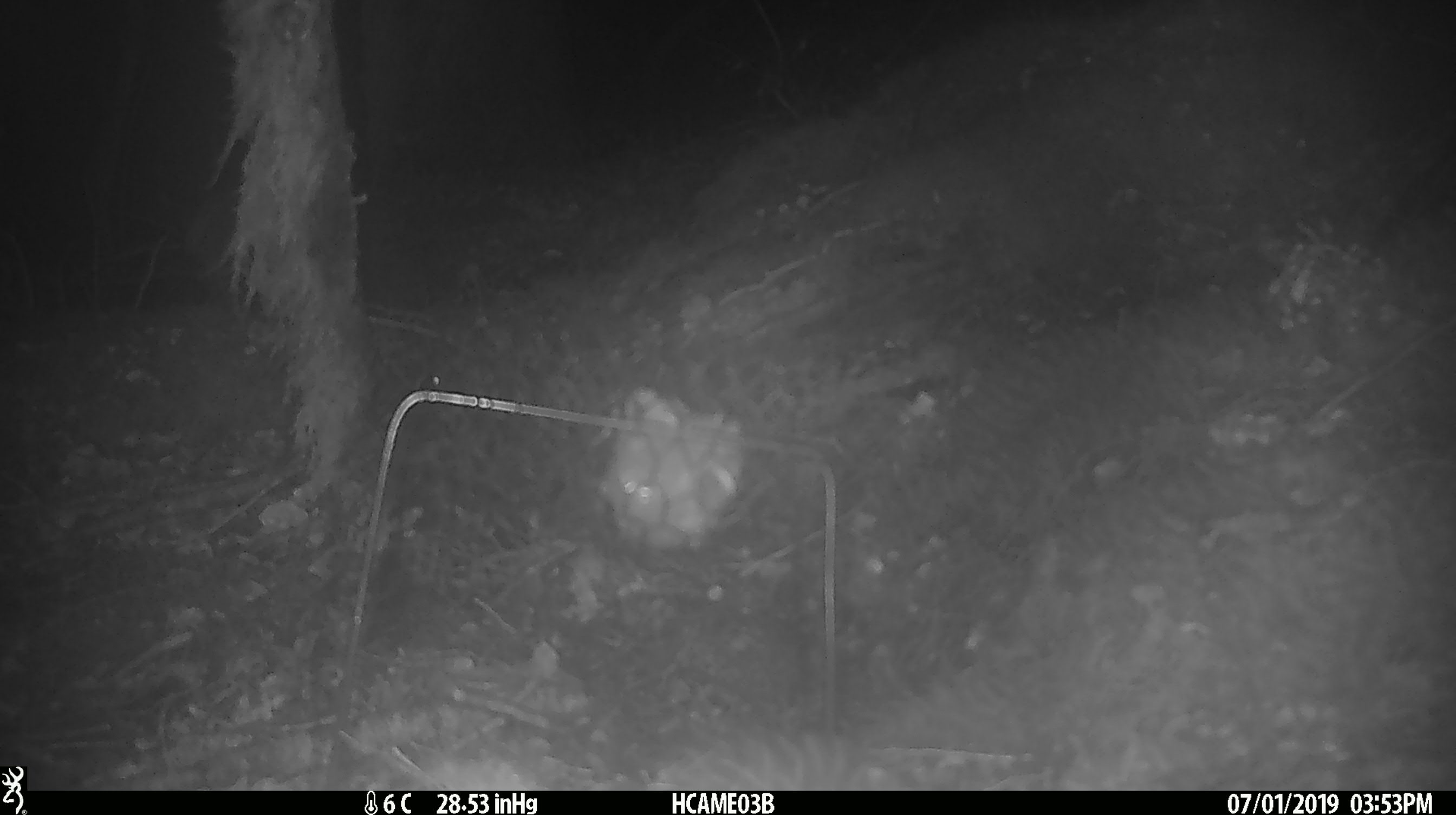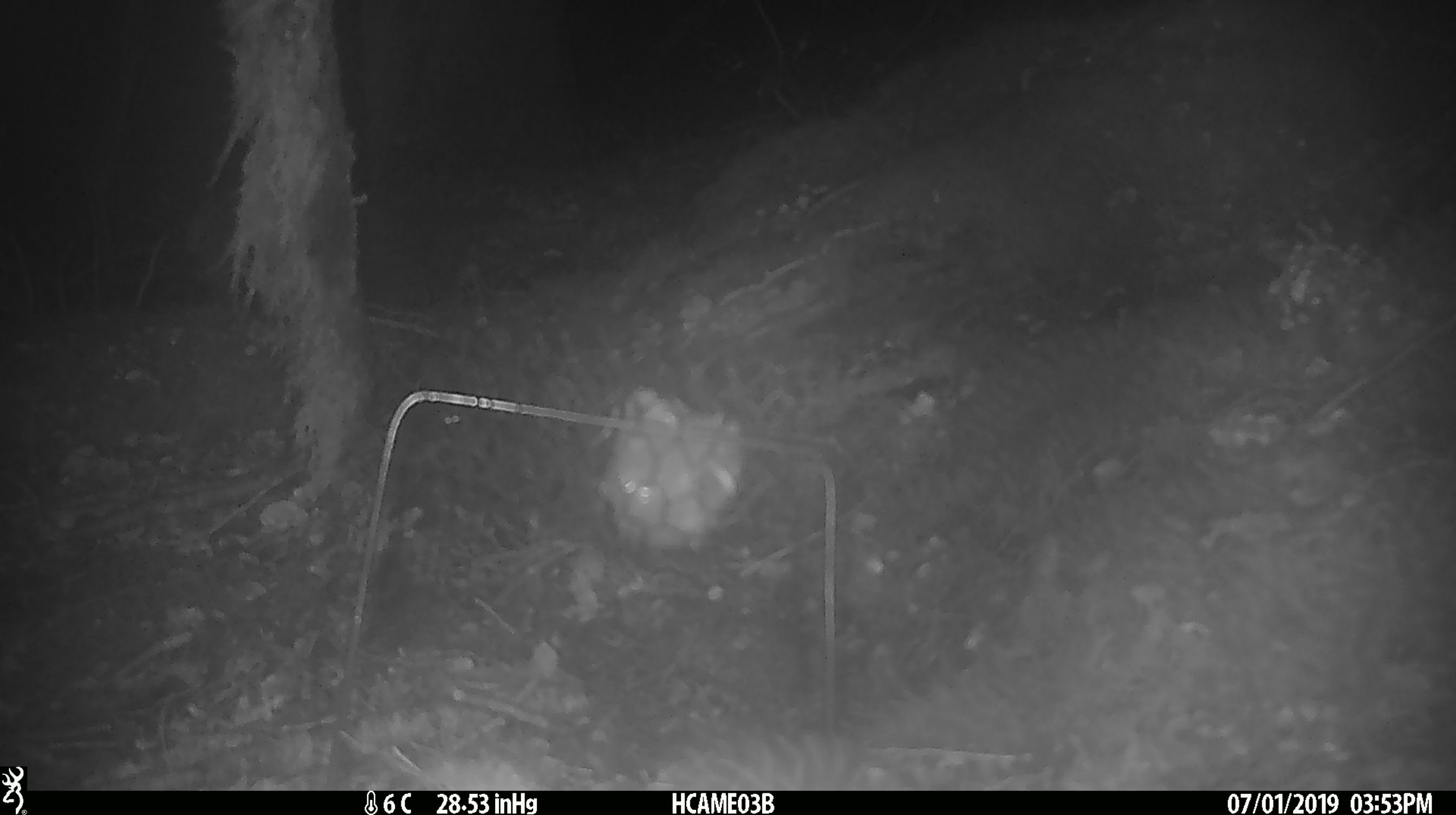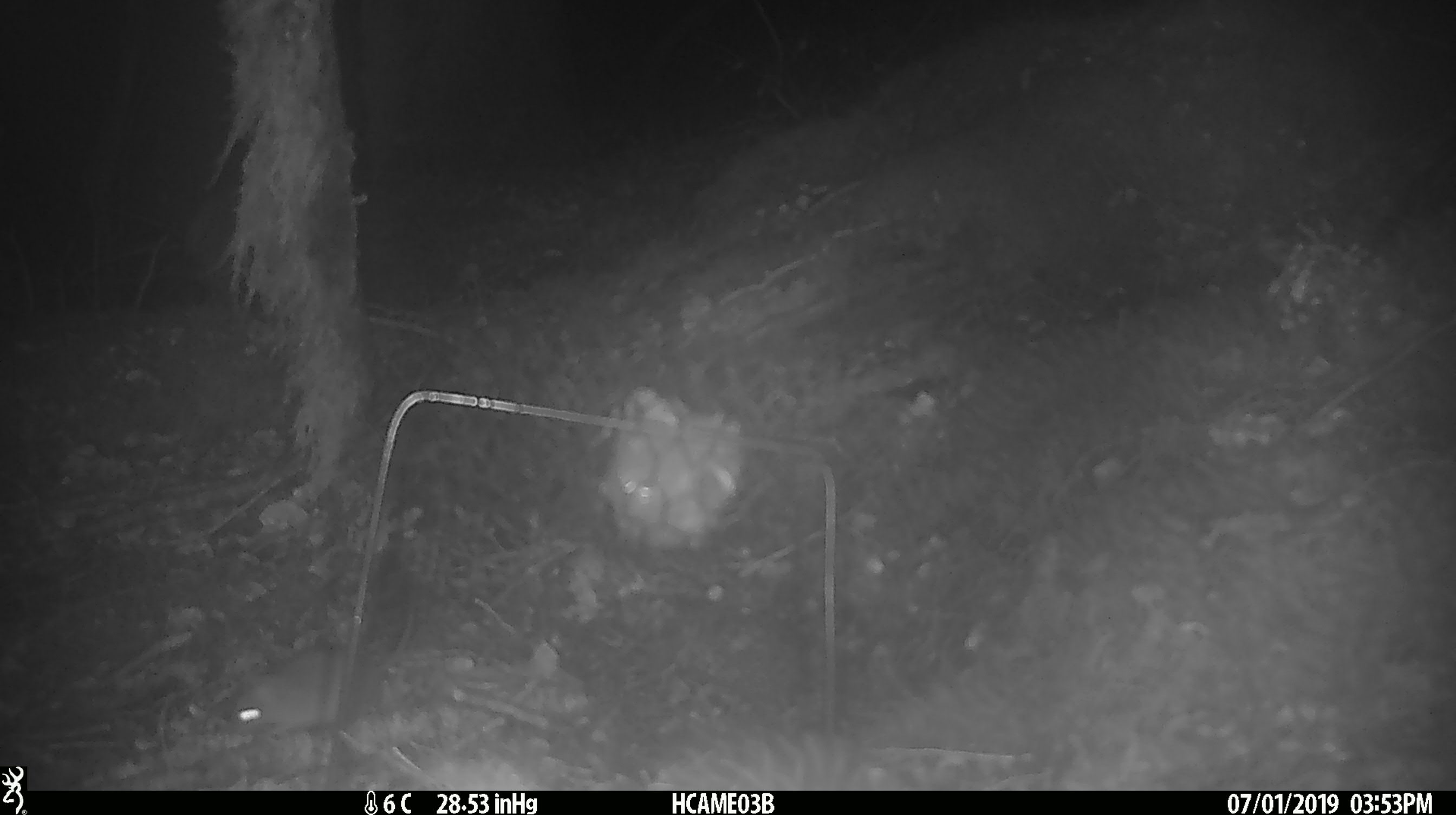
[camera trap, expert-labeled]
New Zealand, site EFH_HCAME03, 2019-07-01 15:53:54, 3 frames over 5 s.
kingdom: Animalia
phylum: Chordata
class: Mammalia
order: Rodentia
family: Muridae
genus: Mus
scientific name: Mus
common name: mouse